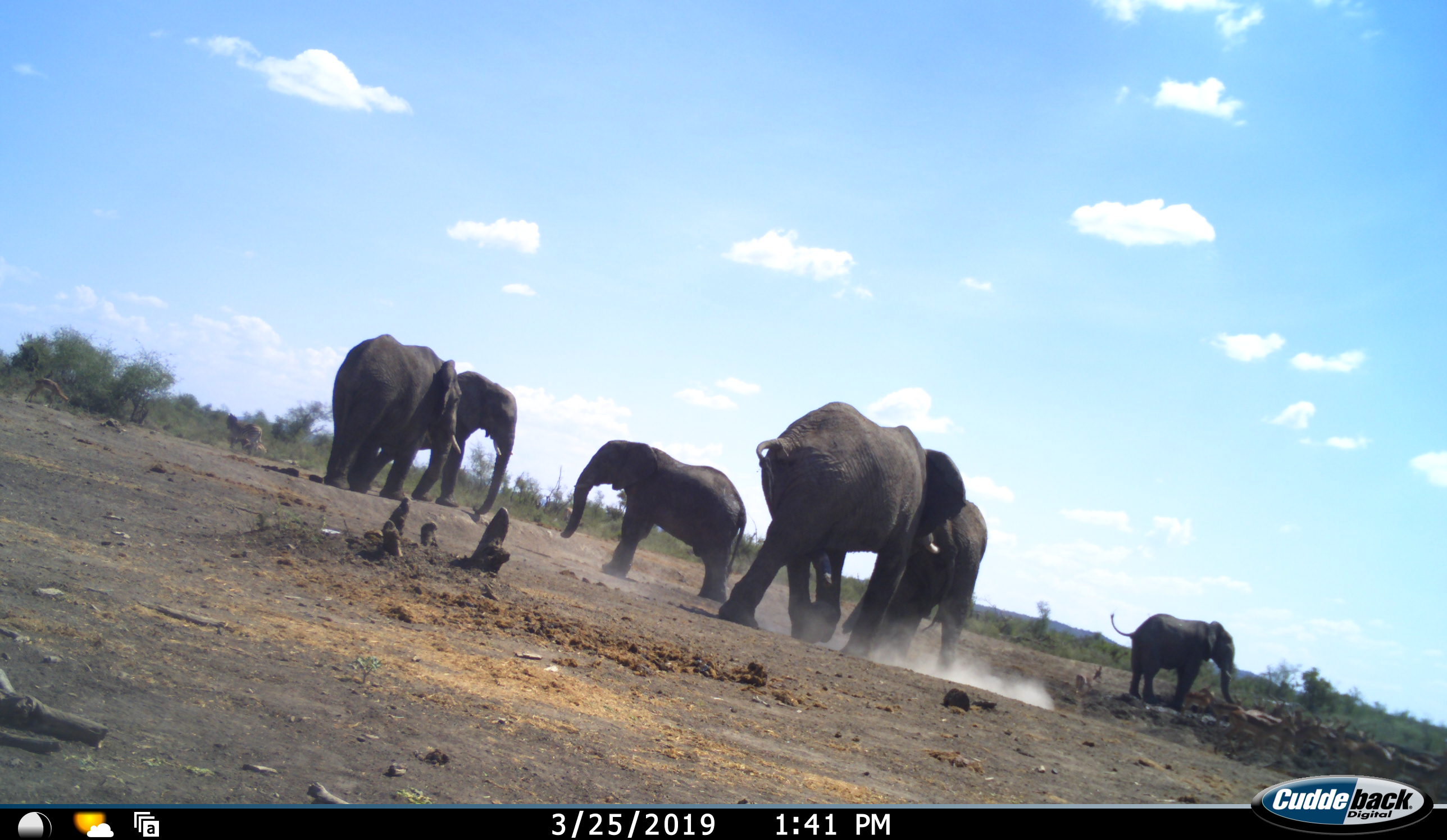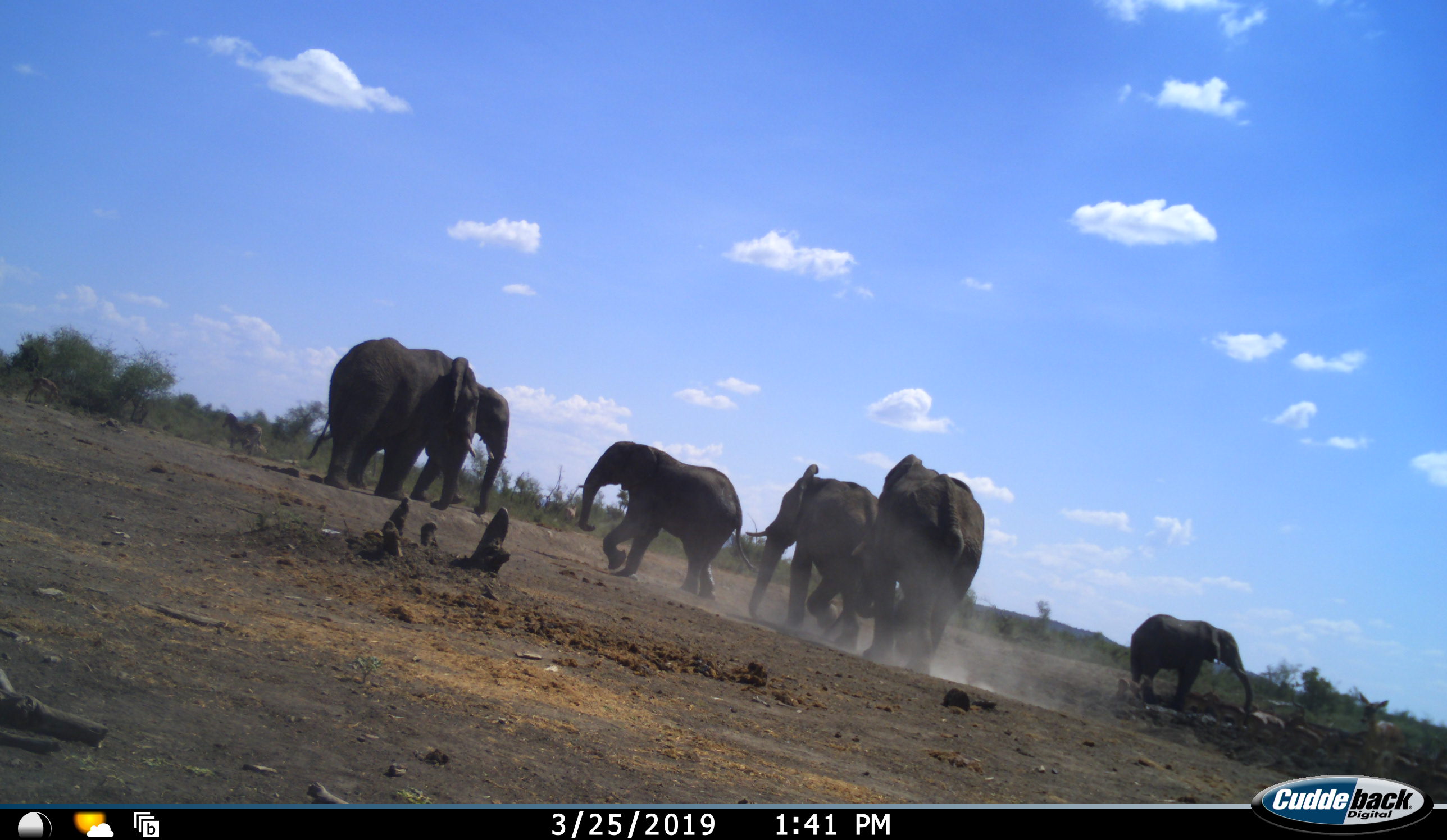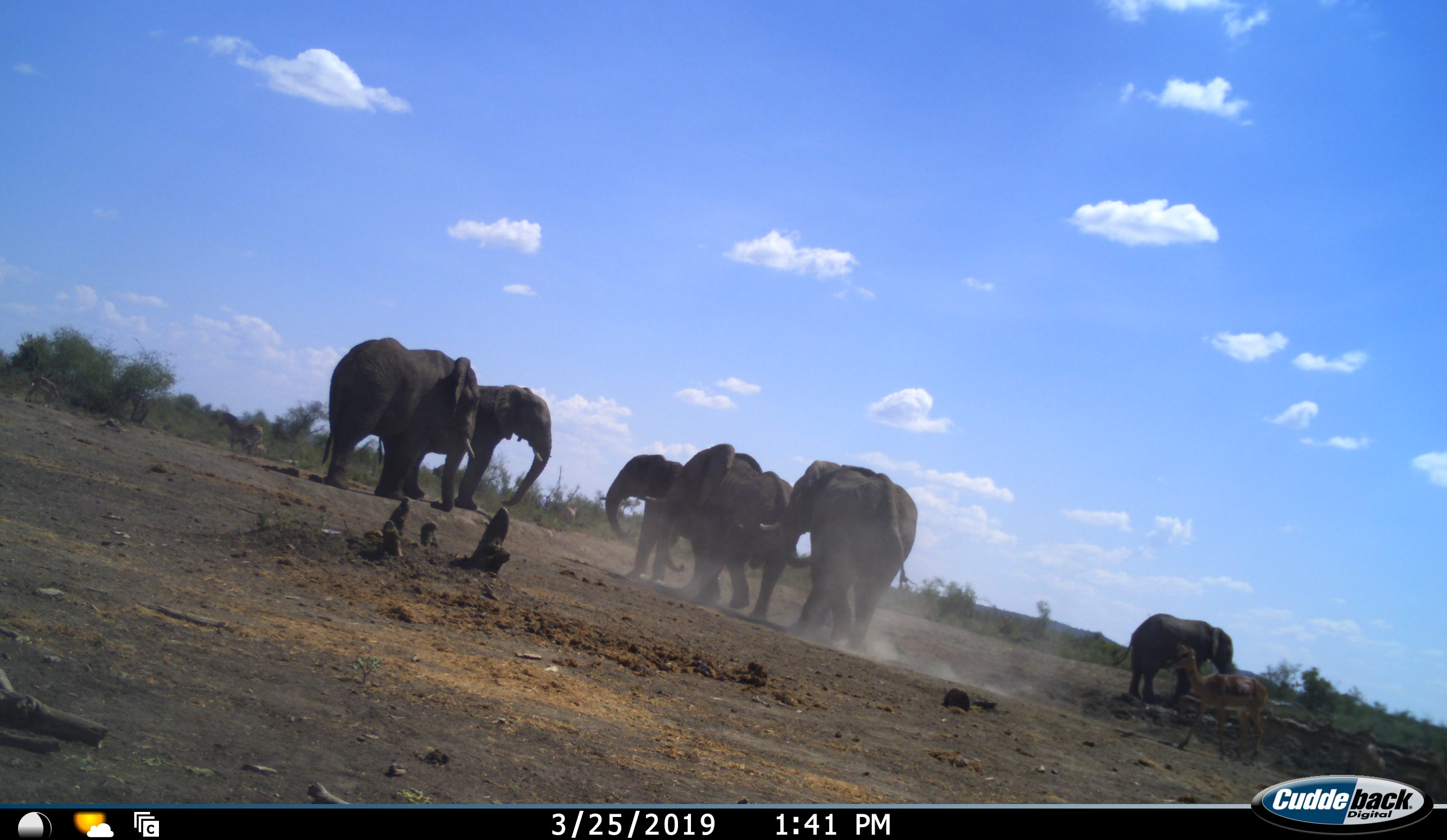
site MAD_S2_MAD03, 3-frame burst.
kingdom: Animalia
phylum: Chordata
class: Mammalia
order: Proboscidea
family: Elephantidae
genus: Loxodonta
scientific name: Loxodonta africana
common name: african bush elephant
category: elephant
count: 6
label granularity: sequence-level